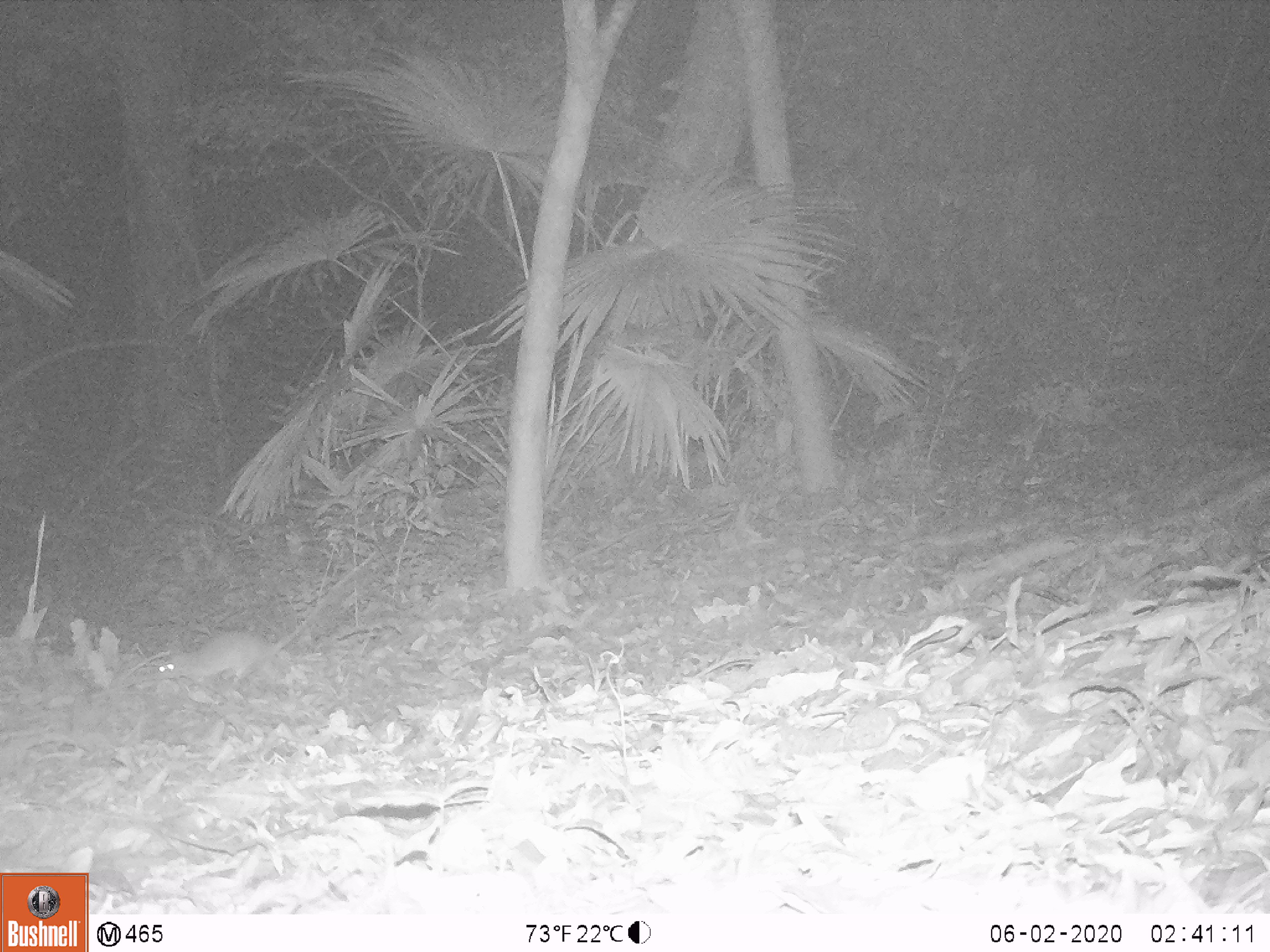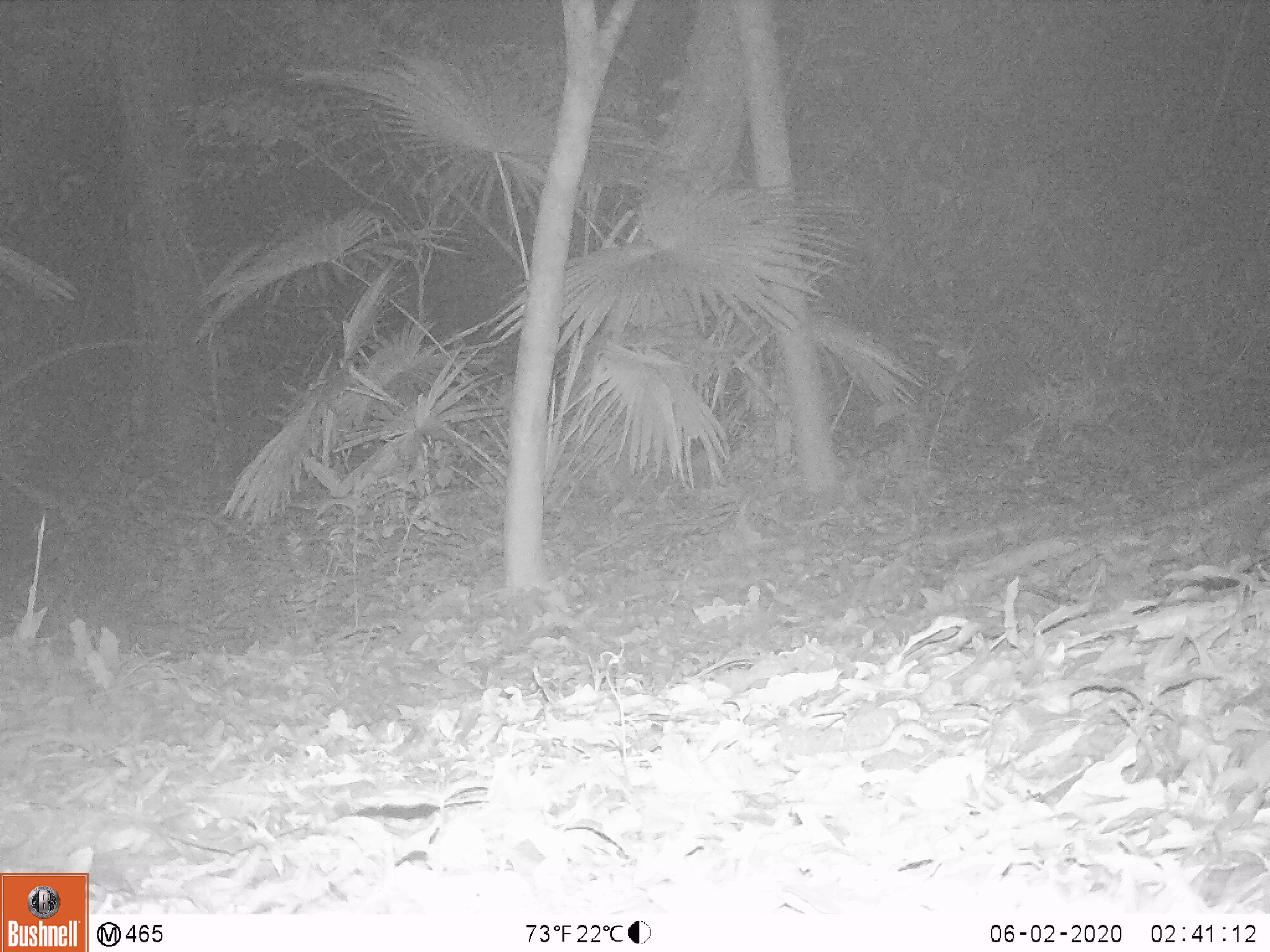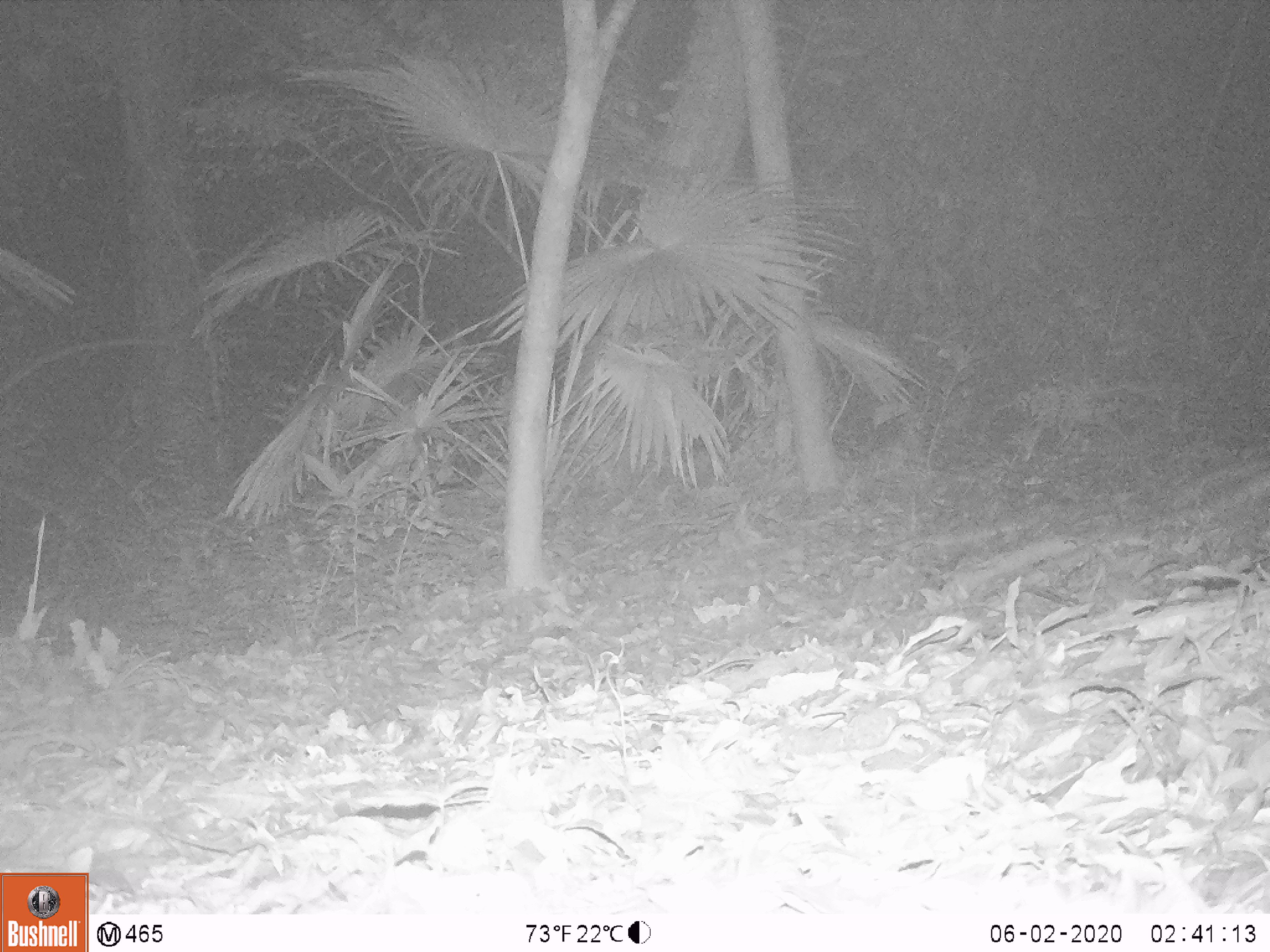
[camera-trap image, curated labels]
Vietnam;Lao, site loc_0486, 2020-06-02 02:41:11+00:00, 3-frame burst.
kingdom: Animalia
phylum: Chordata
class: Mammalia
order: Rodentia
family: Muridae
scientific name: Muridae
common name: old-world mice and rats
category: unidentified murid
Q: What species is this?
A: Unidentified murid (old-world mice and rats) (Muridae).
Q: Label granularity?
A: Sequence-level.